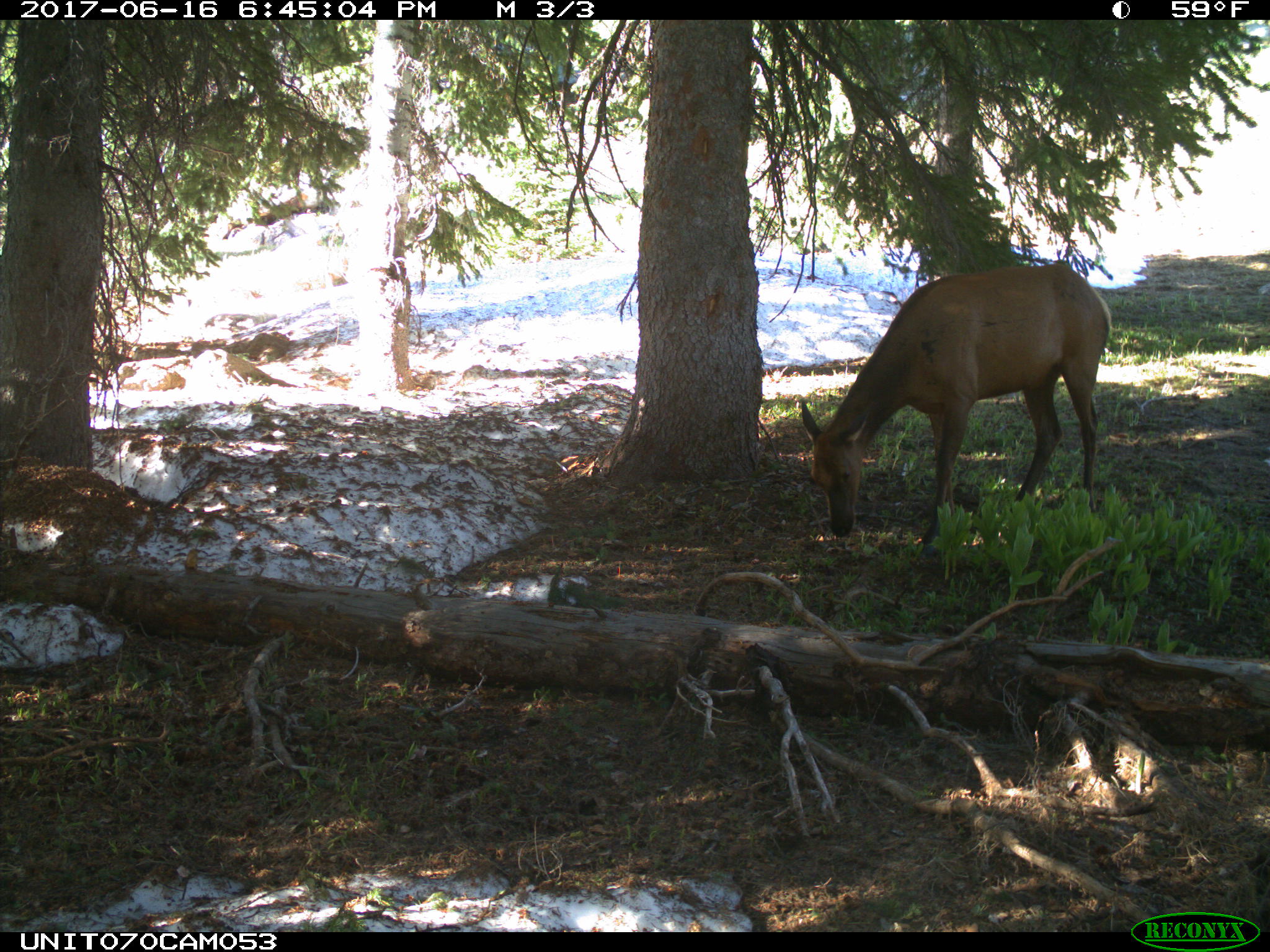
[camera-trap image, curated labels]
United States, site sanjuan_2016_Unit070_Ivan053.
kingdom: Animalia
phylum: Chordata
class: Mammalia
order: Artiodactyla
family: Cervidae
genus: Cervus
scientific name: Cervus elaphus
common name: red deer